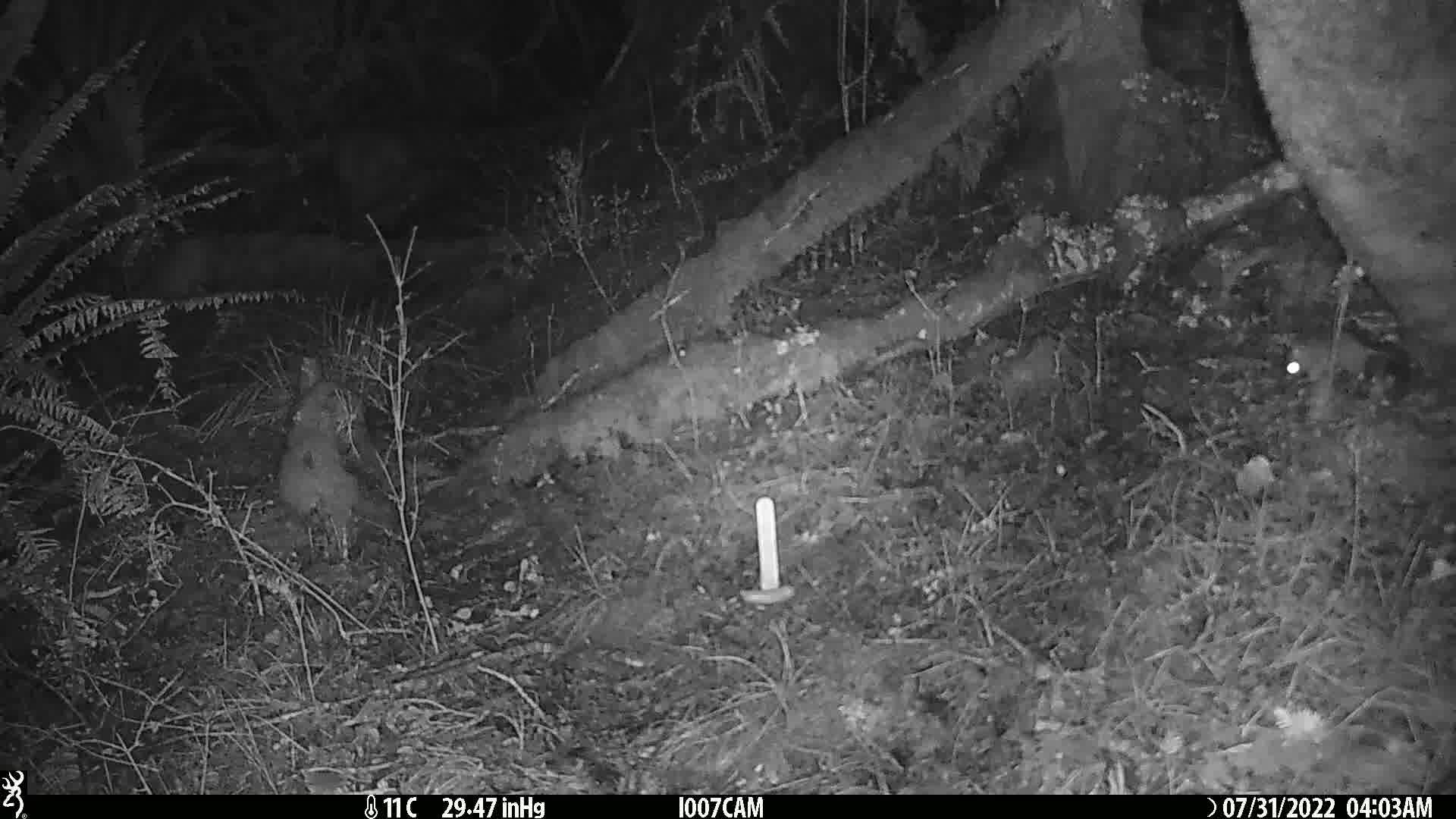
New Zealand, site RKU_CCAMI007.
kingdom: Animalia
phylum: Chordata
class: Mammalia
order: Rodentia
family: Muridae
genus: Rattus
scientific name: Rattus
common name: rat